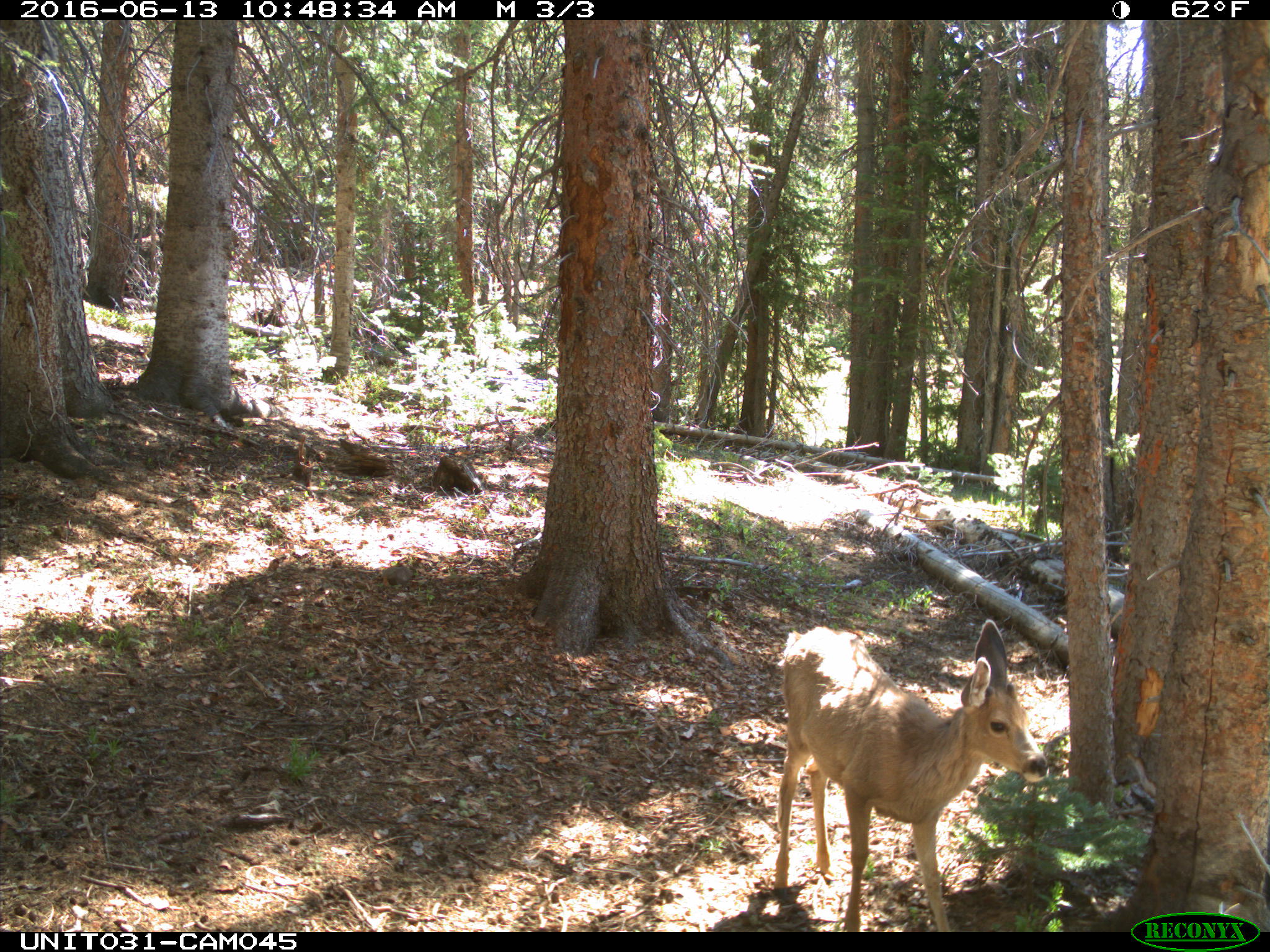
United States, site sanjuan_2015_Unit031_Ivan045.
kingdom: Animalia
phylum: Chordata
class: Mammalia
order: Artiodactyla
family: Cervidae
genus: Odocoileus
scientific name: Odocoileus hemionus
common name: mule deer